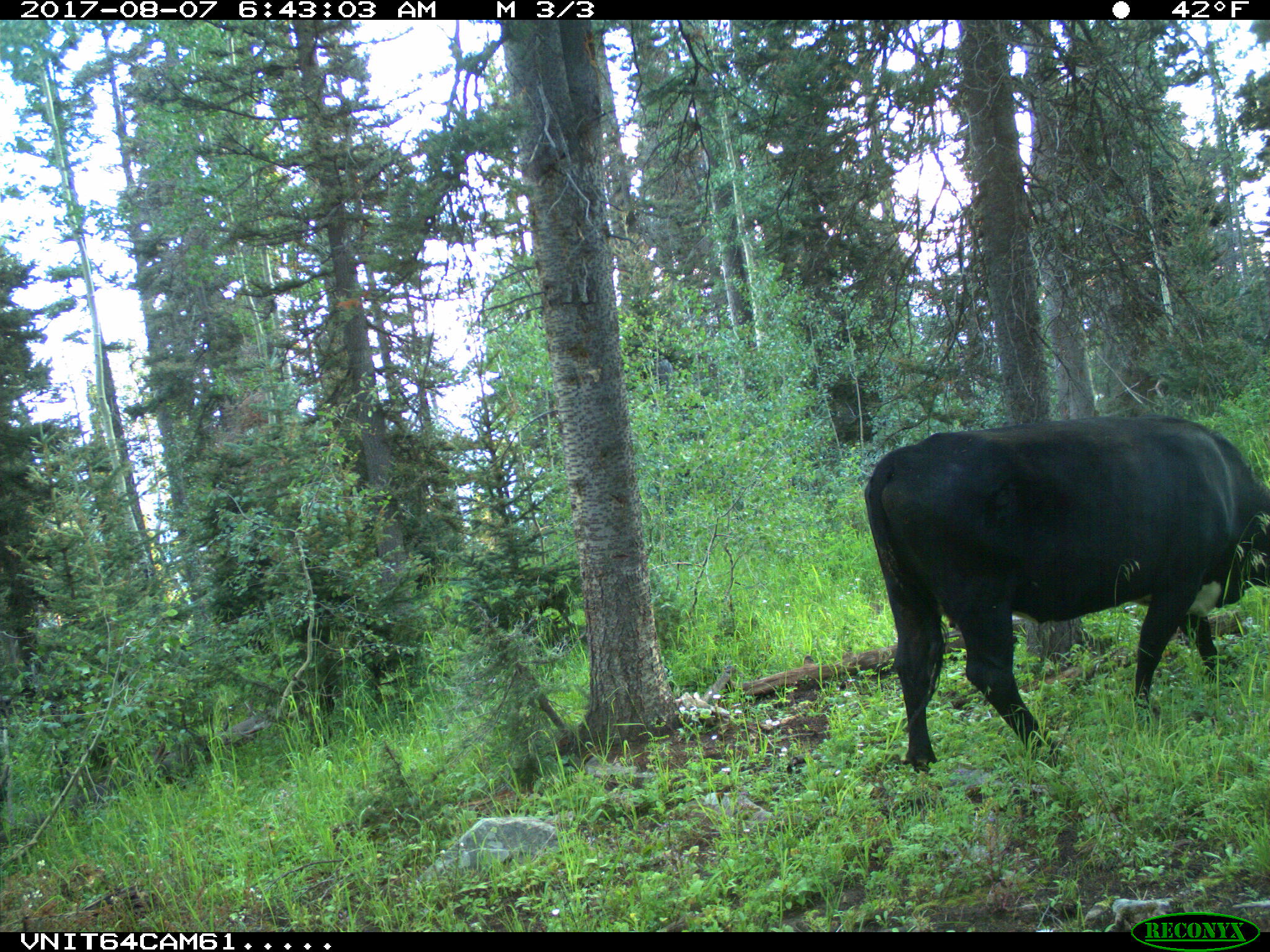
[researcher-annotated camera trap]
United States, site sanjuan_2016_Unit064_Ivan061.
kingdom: Animalia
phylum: Chordata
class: Mammalia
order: Artiodactyla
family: Bovidae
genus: Bos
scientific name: Bos taurus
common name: domestic cow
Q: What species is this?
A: Bos taurus (domestic cow).